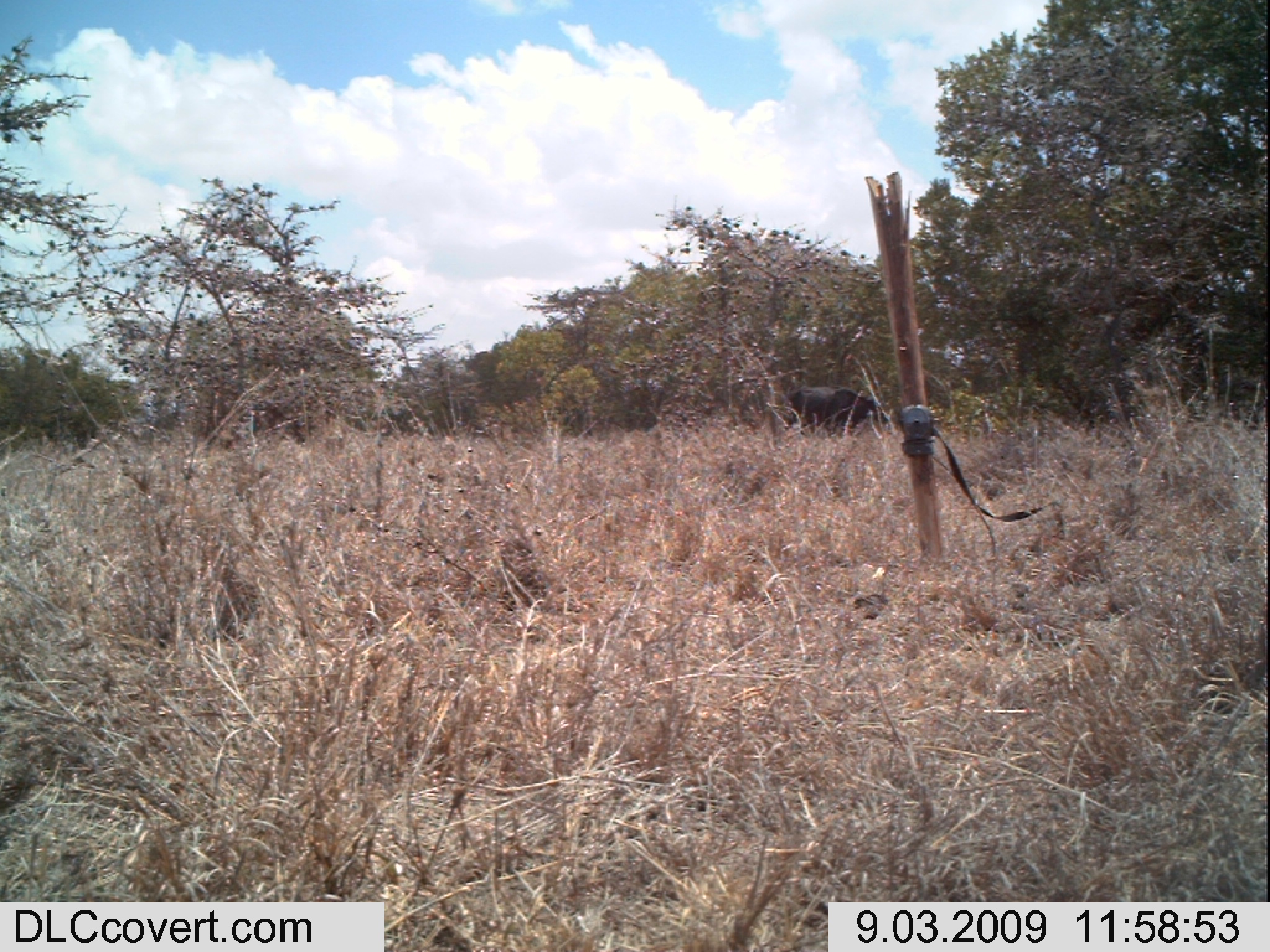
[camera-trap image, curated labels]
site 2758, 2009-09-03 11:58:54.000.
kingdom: Animalia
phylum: Chordata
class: Mammalia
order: Artiodactyla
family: Bovidae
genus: Bos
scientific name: Bos taurus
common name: domestic cattle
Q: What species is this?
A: Bos taurus (domestic cattle).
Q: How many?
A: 1.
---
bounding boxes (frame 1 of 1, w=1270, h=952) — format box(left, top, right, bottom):
bos taurus: box(784, 385, 893, 441)